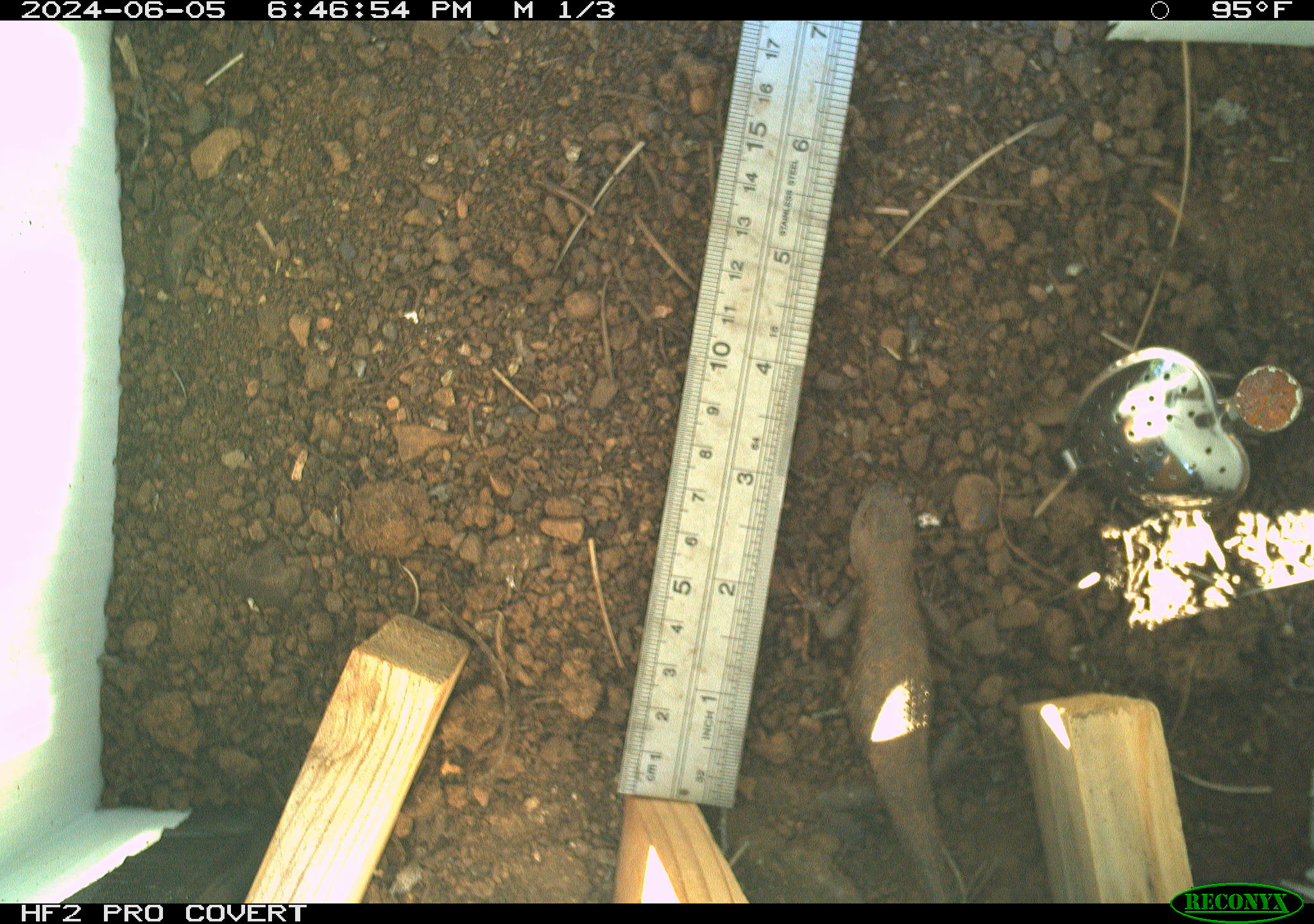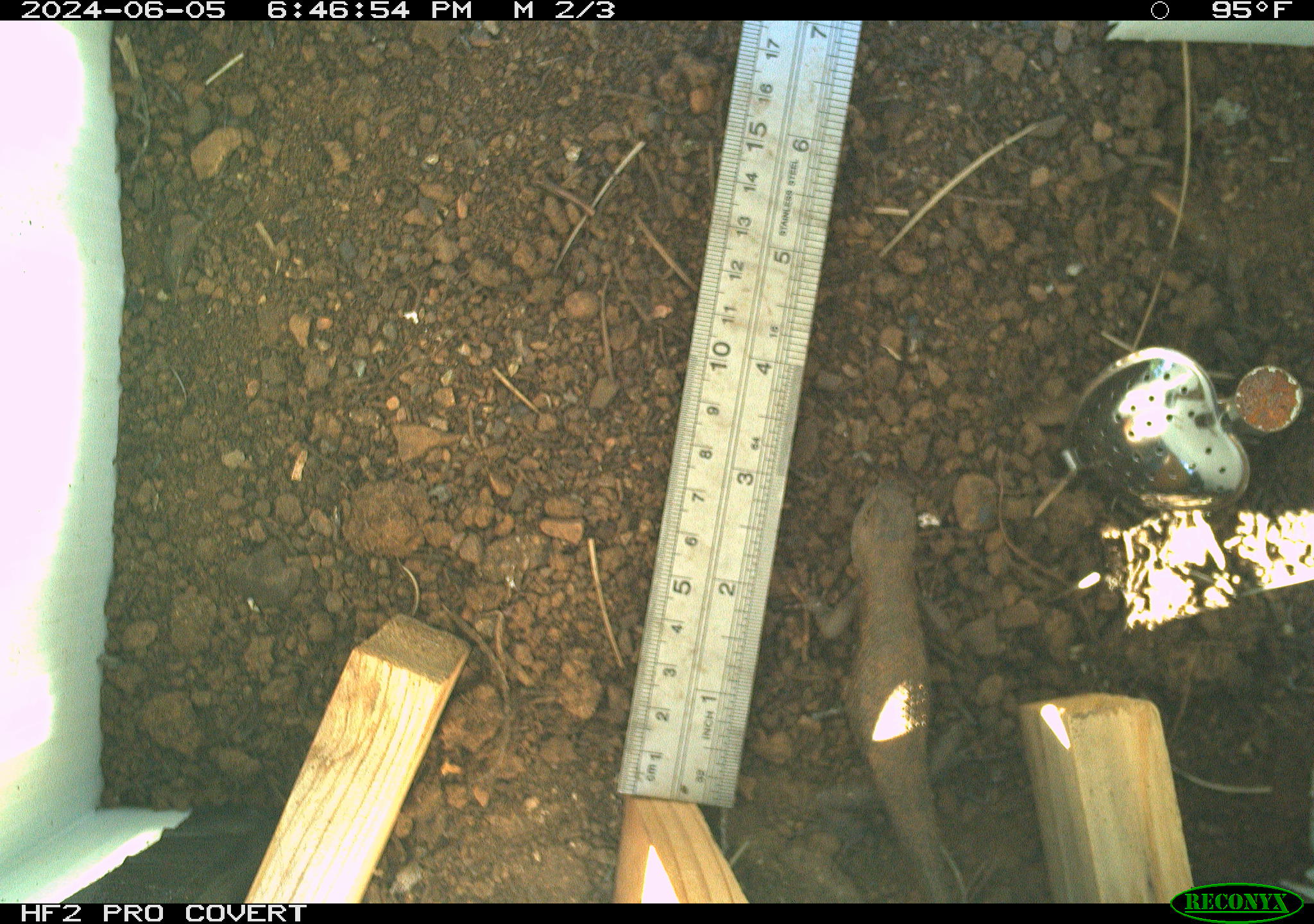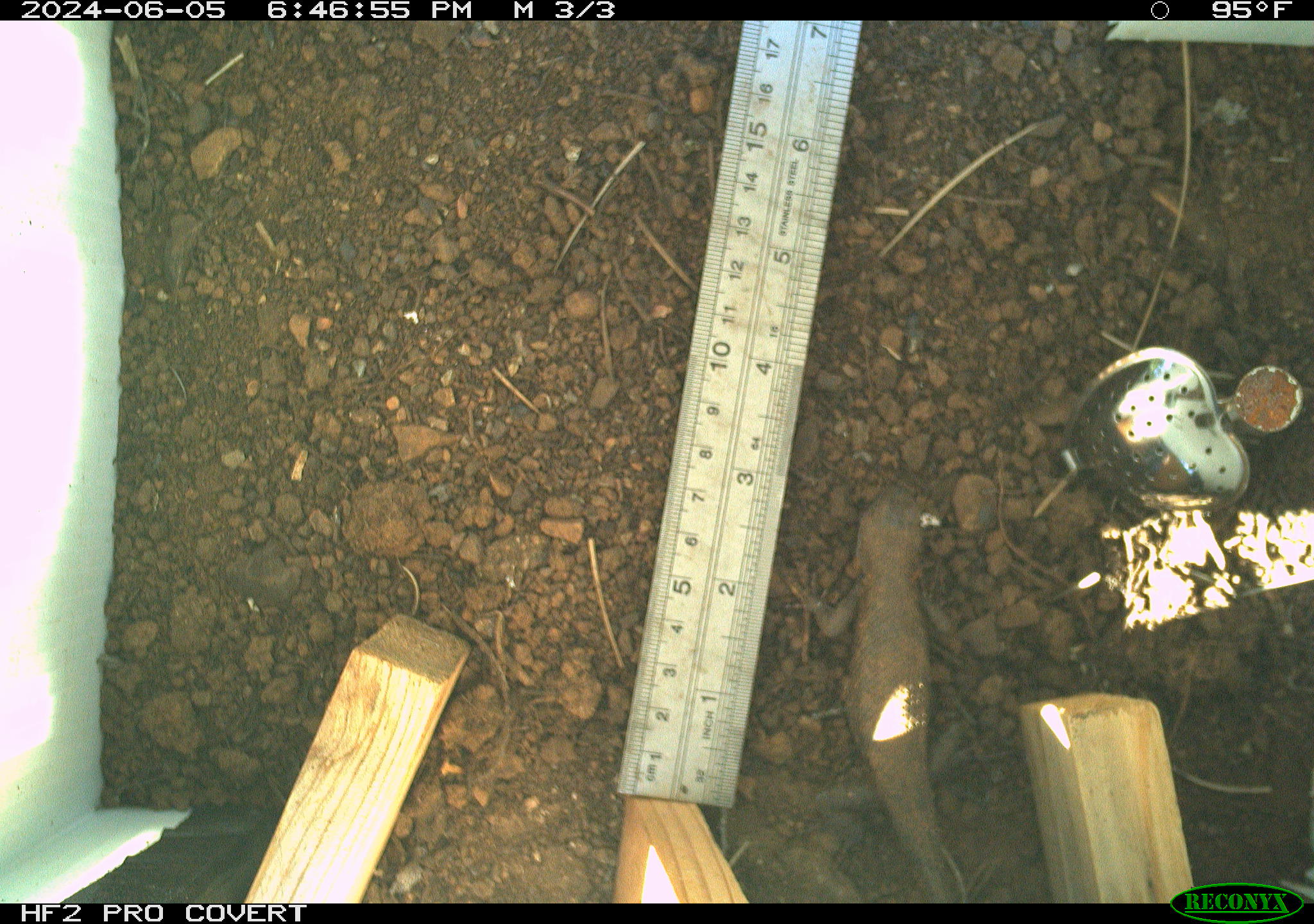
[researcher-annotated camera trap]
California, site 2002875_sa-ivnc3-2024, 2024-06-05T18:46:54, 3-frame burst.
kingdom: Animalia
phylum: Chordata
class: Reptilia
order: Squamata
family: Phrynosomatidae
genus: Sceloporus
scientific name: Sceloporus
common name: spiny lizards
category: sceloporus species